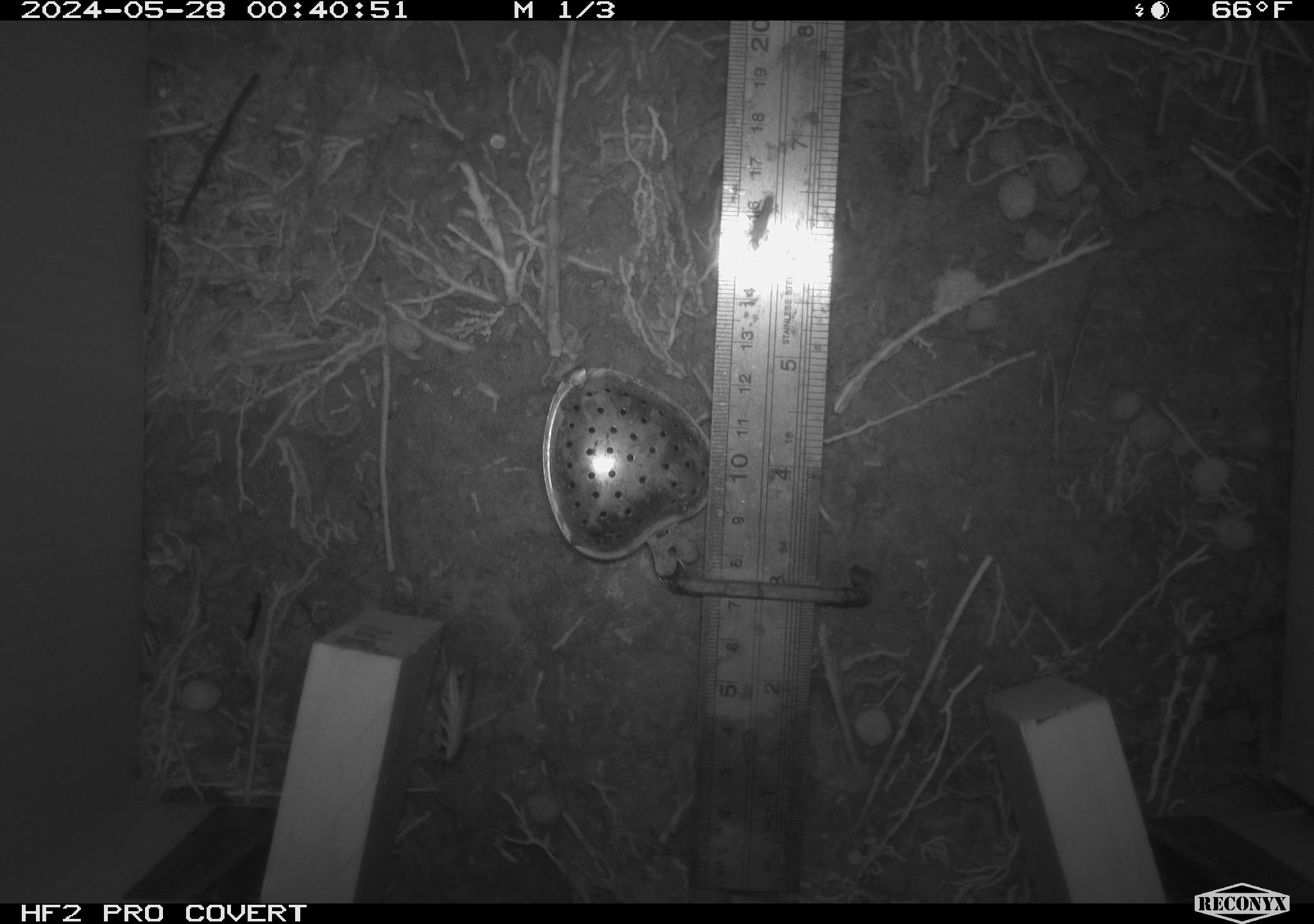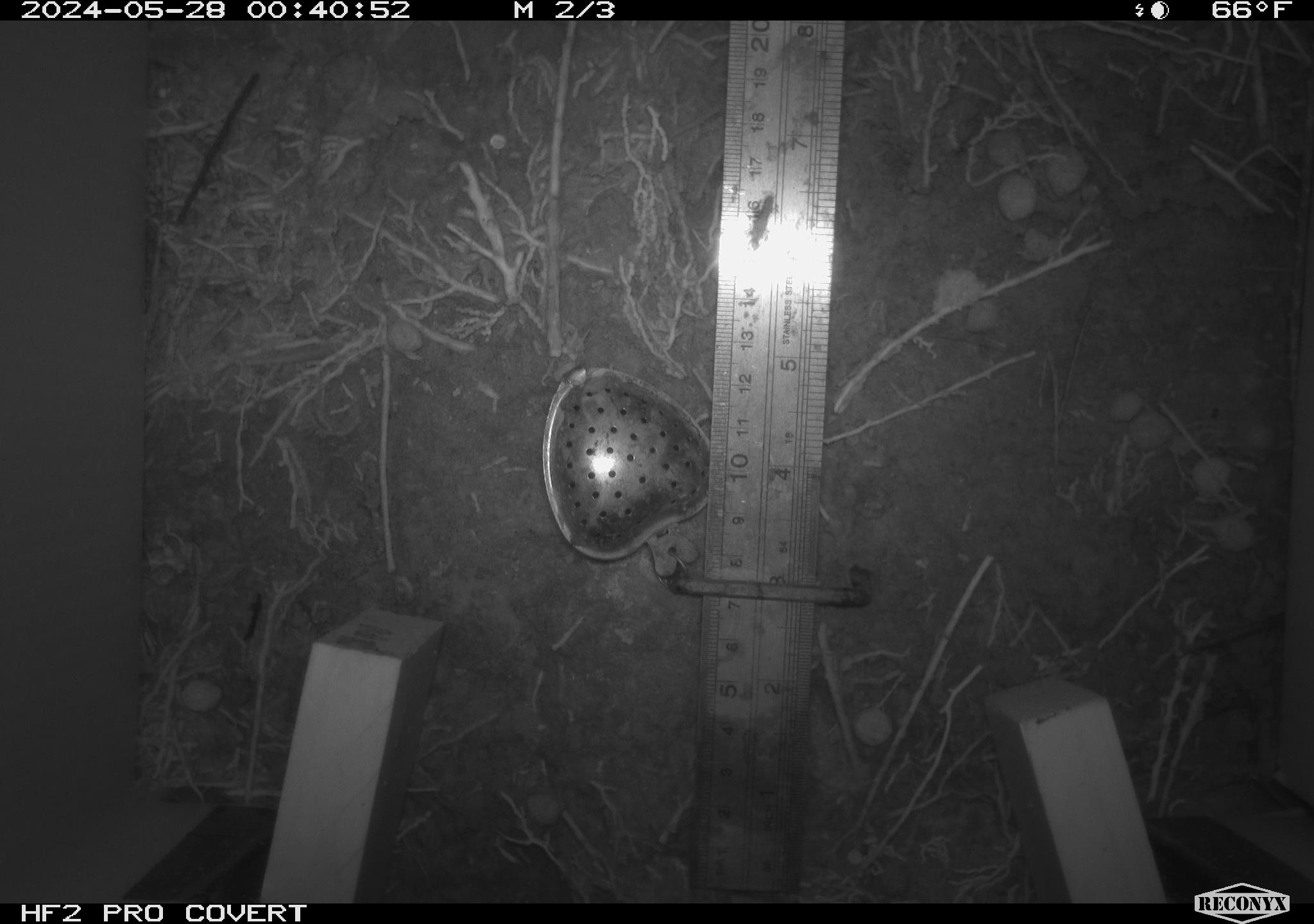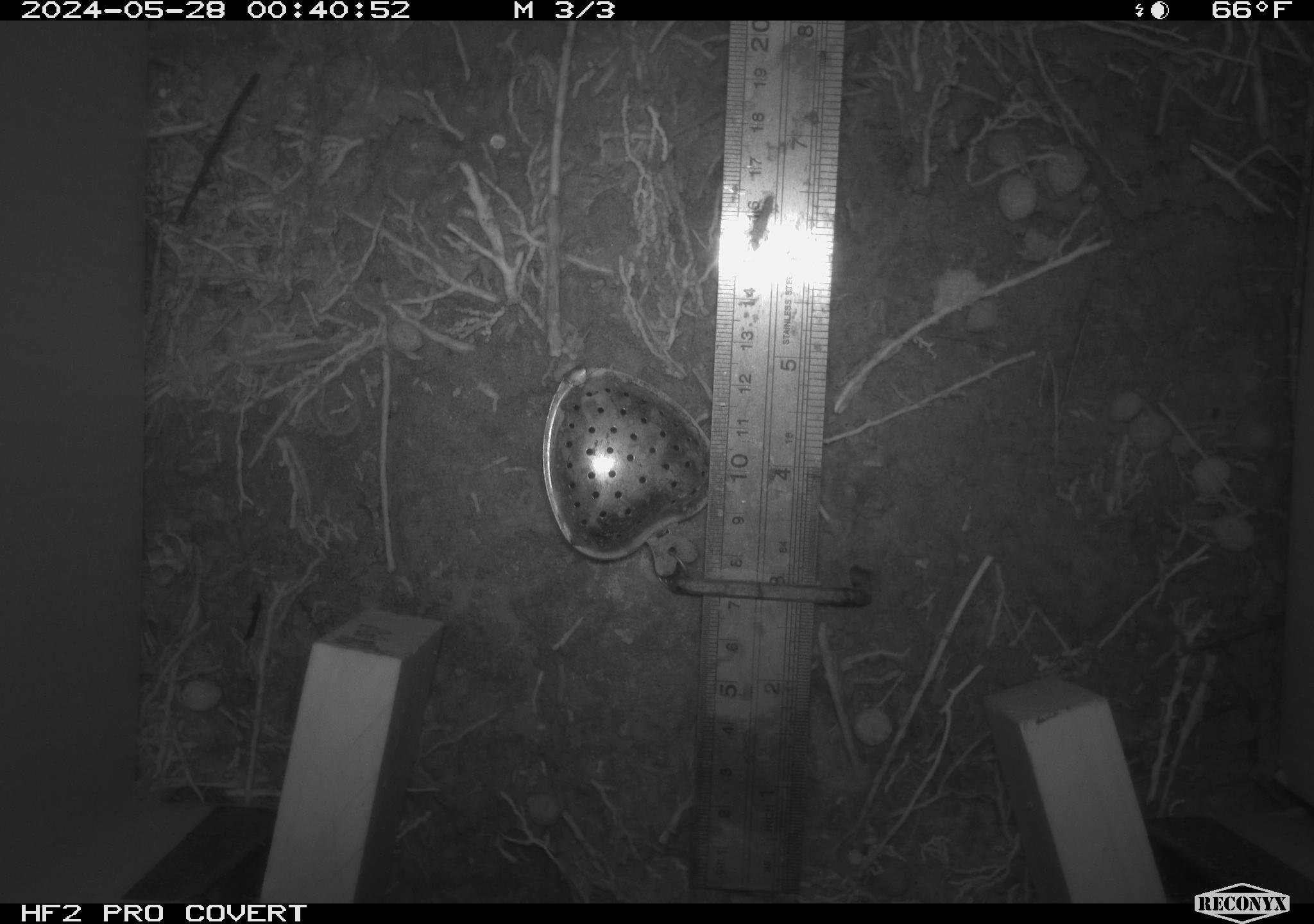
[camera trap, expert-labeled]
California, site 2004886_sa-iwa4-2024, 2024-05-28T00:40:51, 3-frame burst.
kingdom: Animalia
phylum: Arthropoda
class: Insecta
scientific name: Insecta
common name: insect